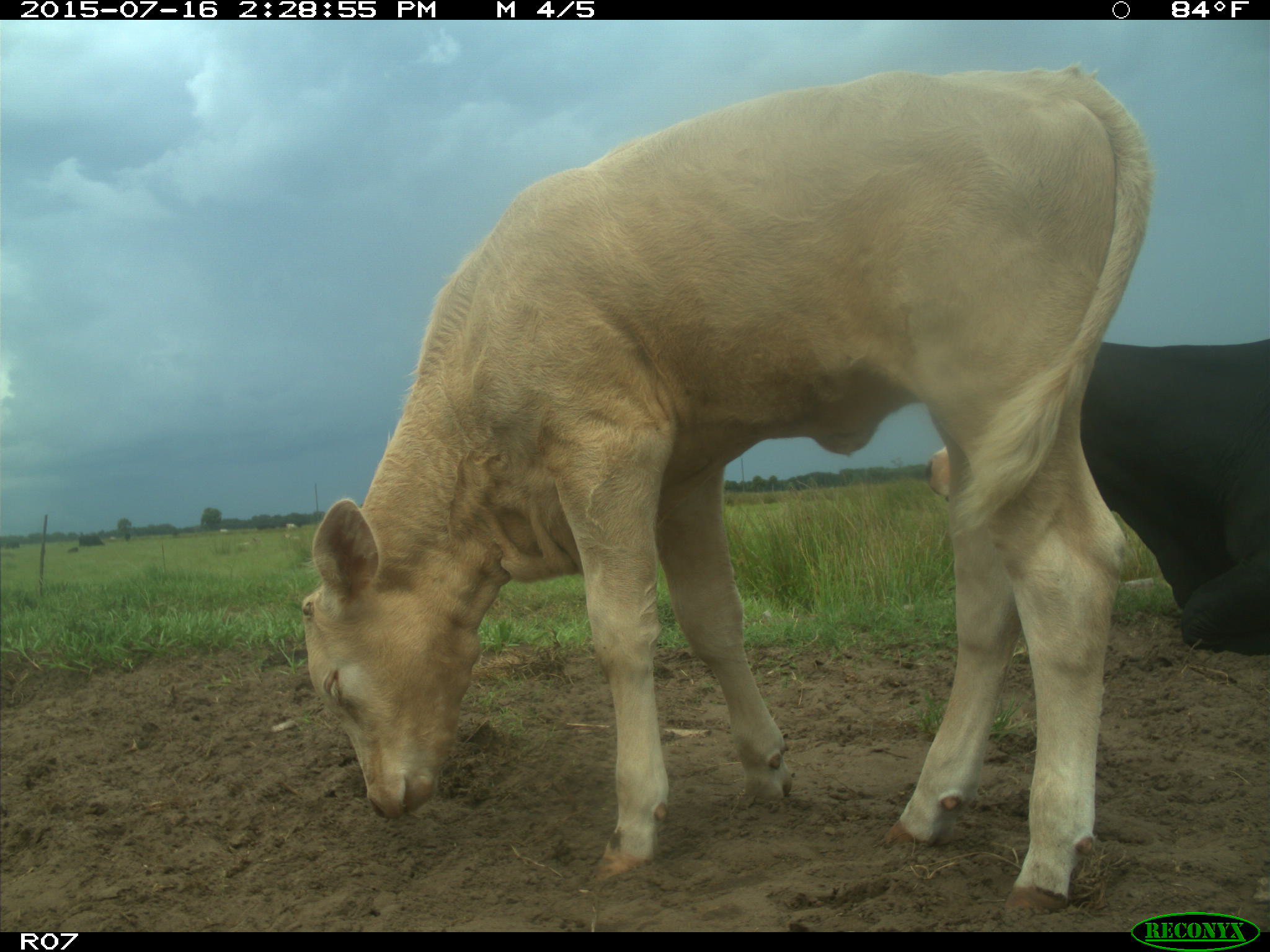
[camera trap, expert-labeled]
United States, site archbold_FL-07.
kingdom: Animalia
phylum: Chordata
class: Mammalia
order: Artiodactyla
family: Bovidae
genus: Bos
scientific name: Bos taurus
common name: domestic cow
Bos taurus (domestic cow).